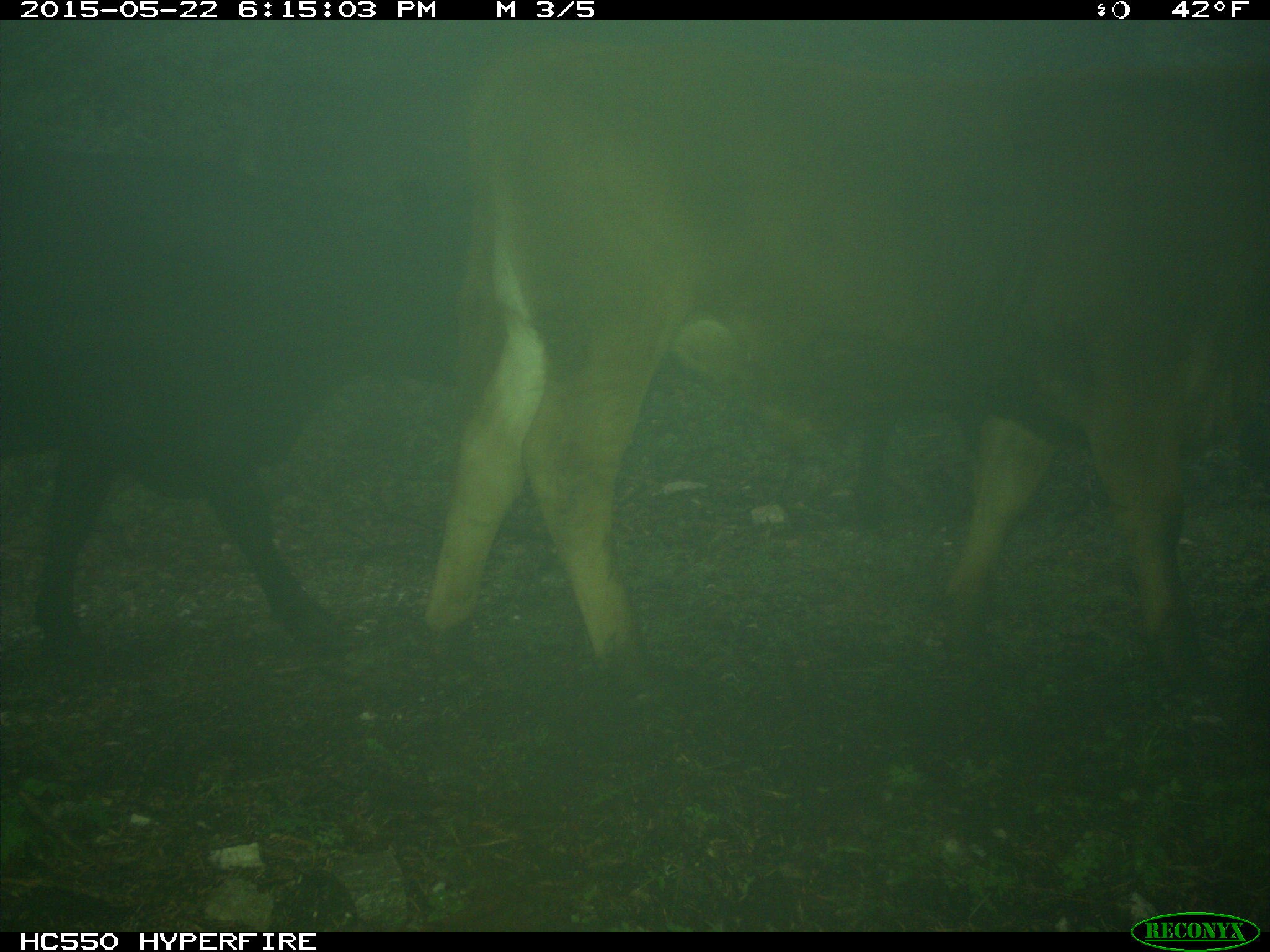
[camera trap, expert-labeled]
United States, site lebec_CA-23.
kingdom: Animalia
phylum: Chordata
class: Mammalia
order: Artiodactyla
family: Bovidae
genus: Bos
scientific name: Bos taurus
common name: domestic cow